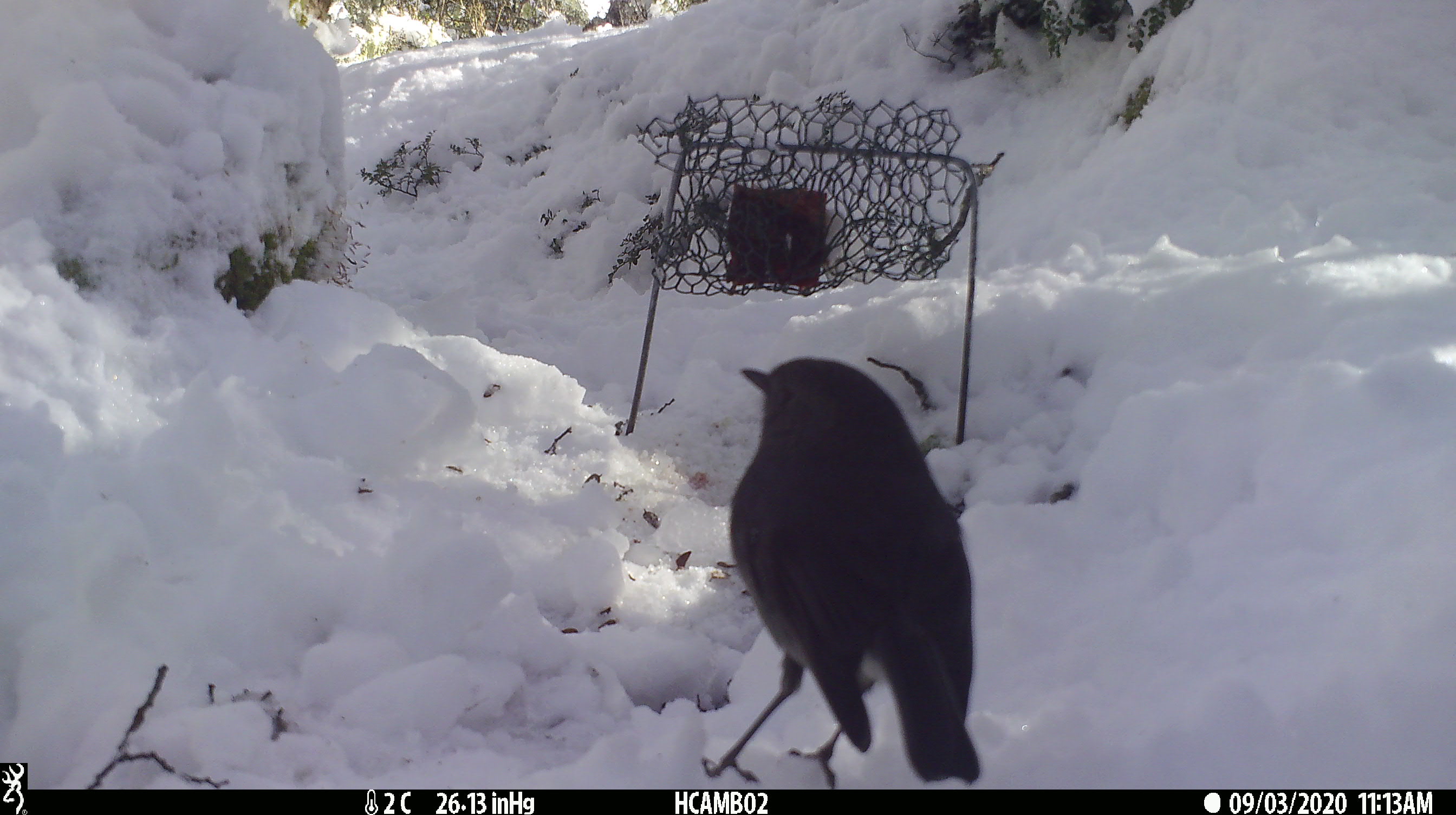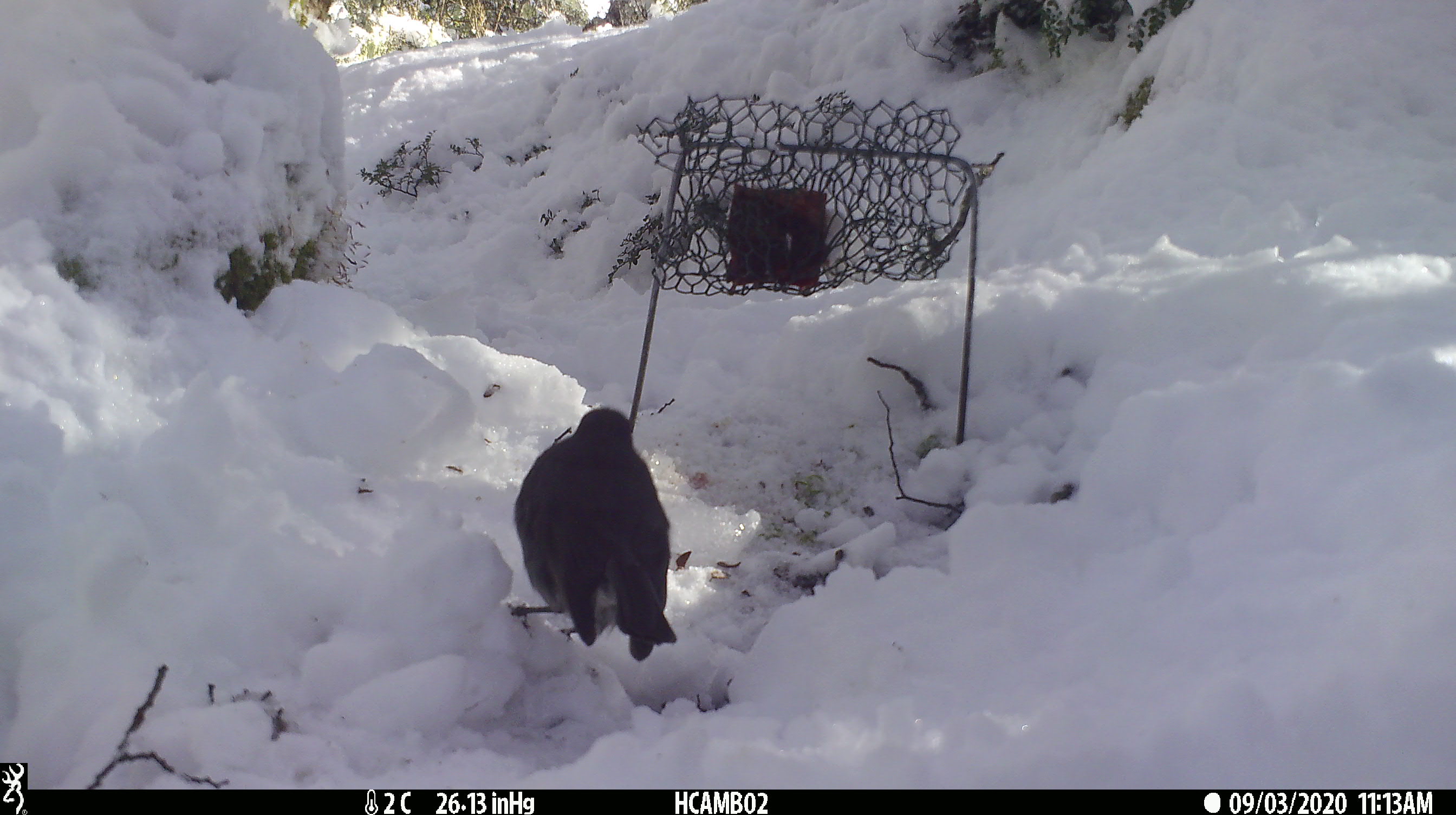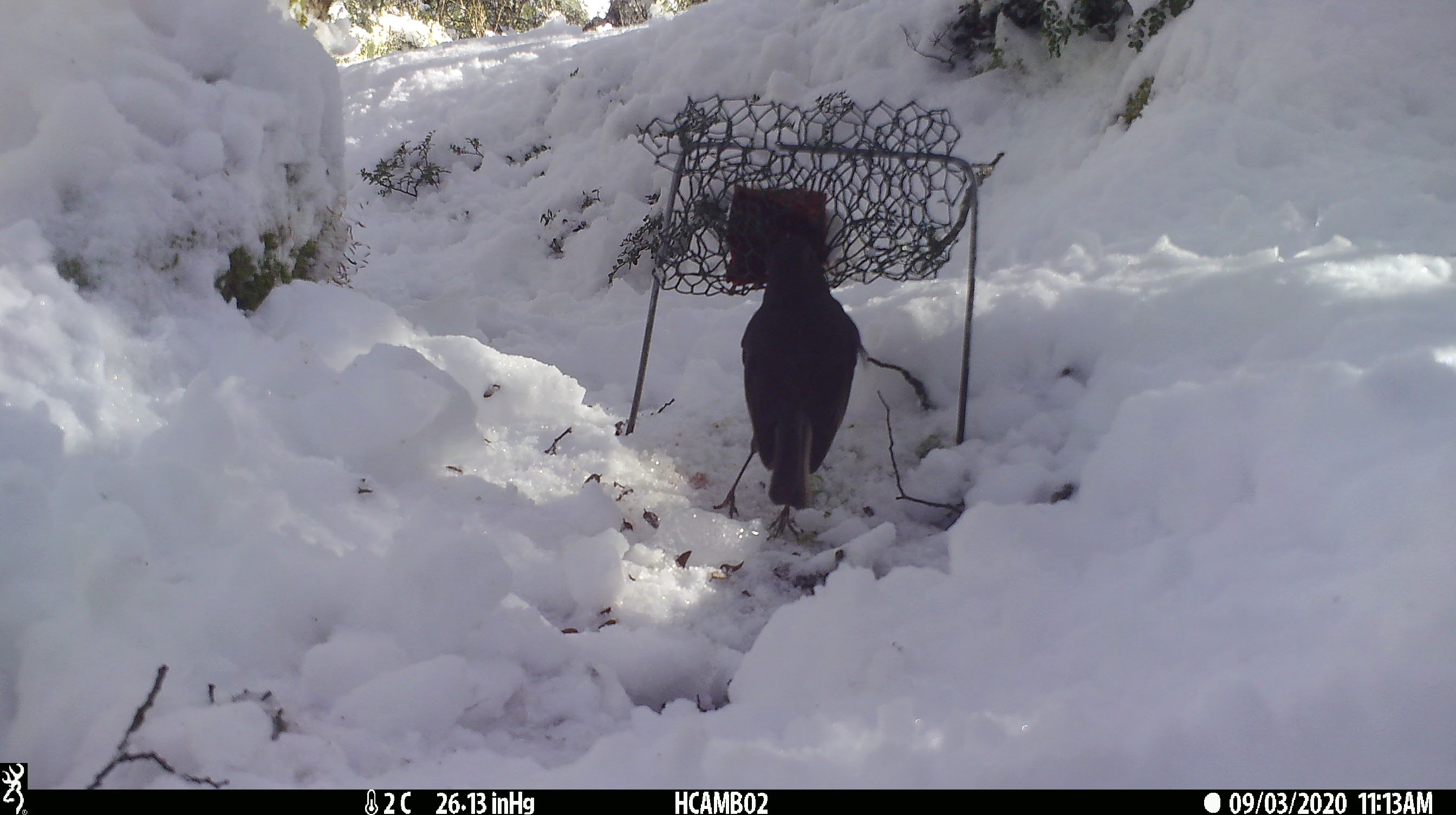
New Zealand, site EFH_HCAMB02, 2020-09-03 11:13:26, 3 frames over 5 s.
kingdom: Animalia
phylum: Chordata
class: Aves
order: Passeriformes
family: Petroicidae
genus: Petroica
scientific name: Petroica australis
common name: new zealand robin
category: robin